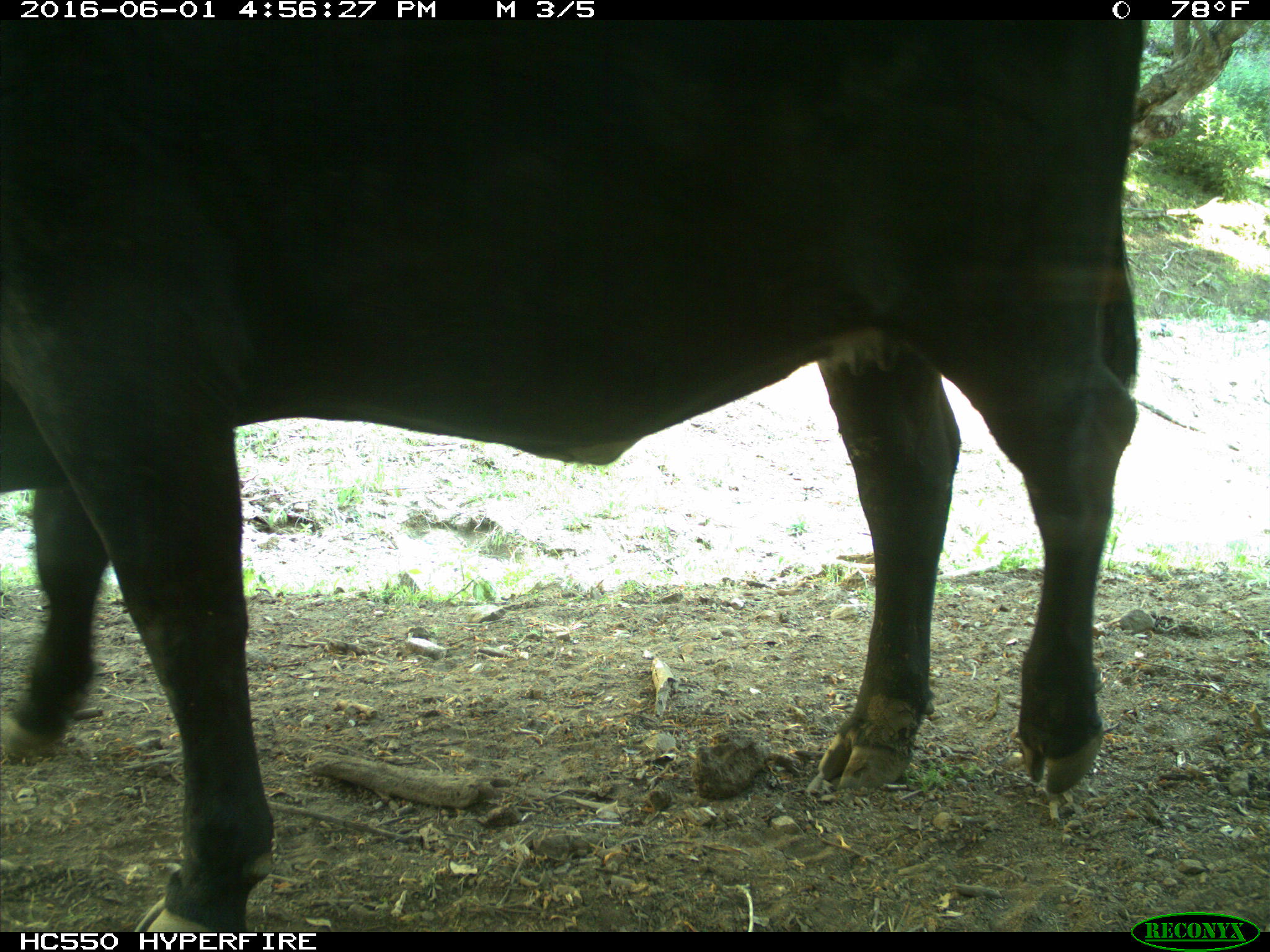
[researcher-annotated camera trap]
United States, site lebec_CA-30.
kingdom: Animalia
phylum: Chordata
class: Mammalia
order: Artiodactyla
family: Bovidae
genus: Bos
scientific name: Bos taurus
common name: domestic cow